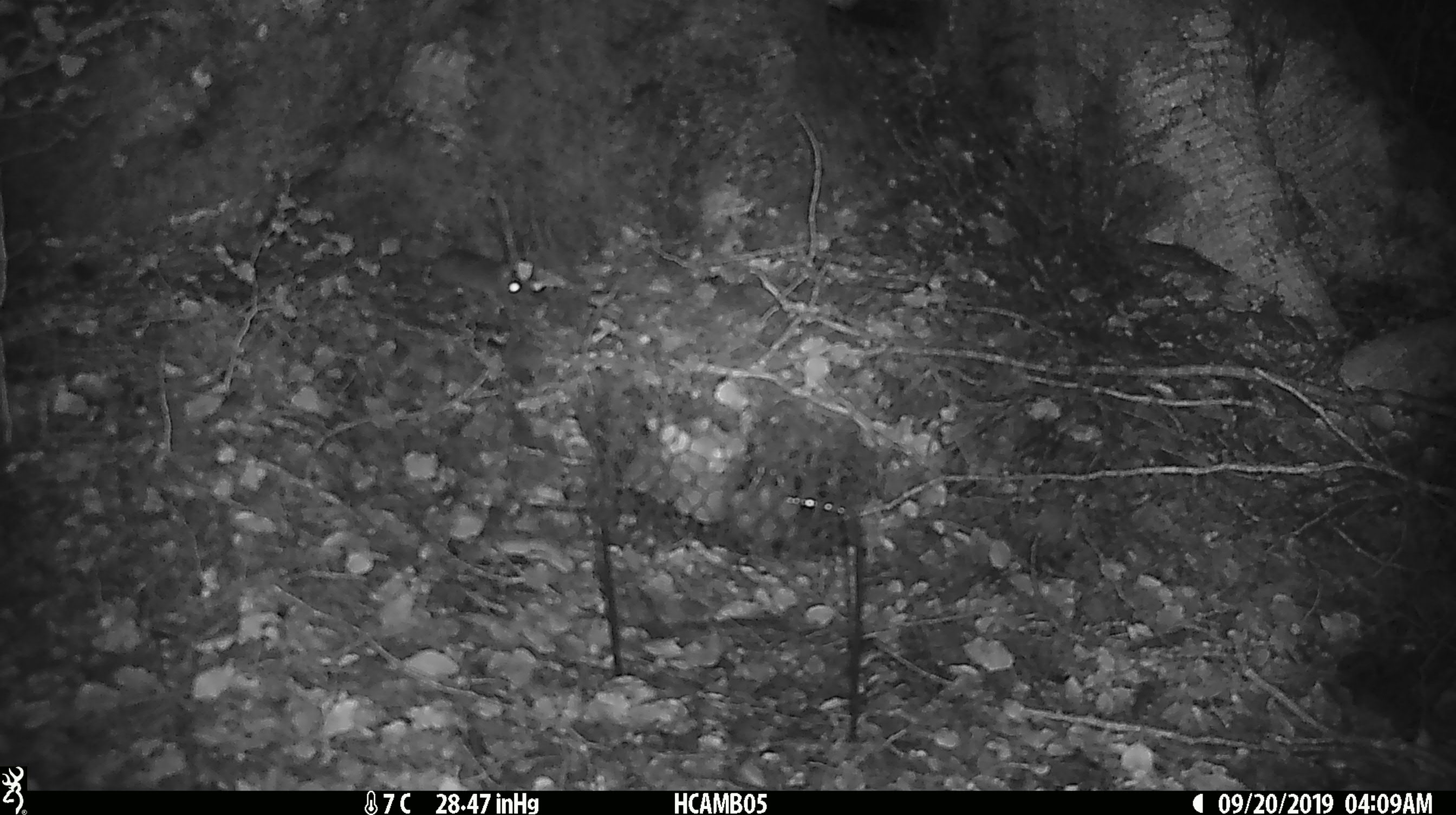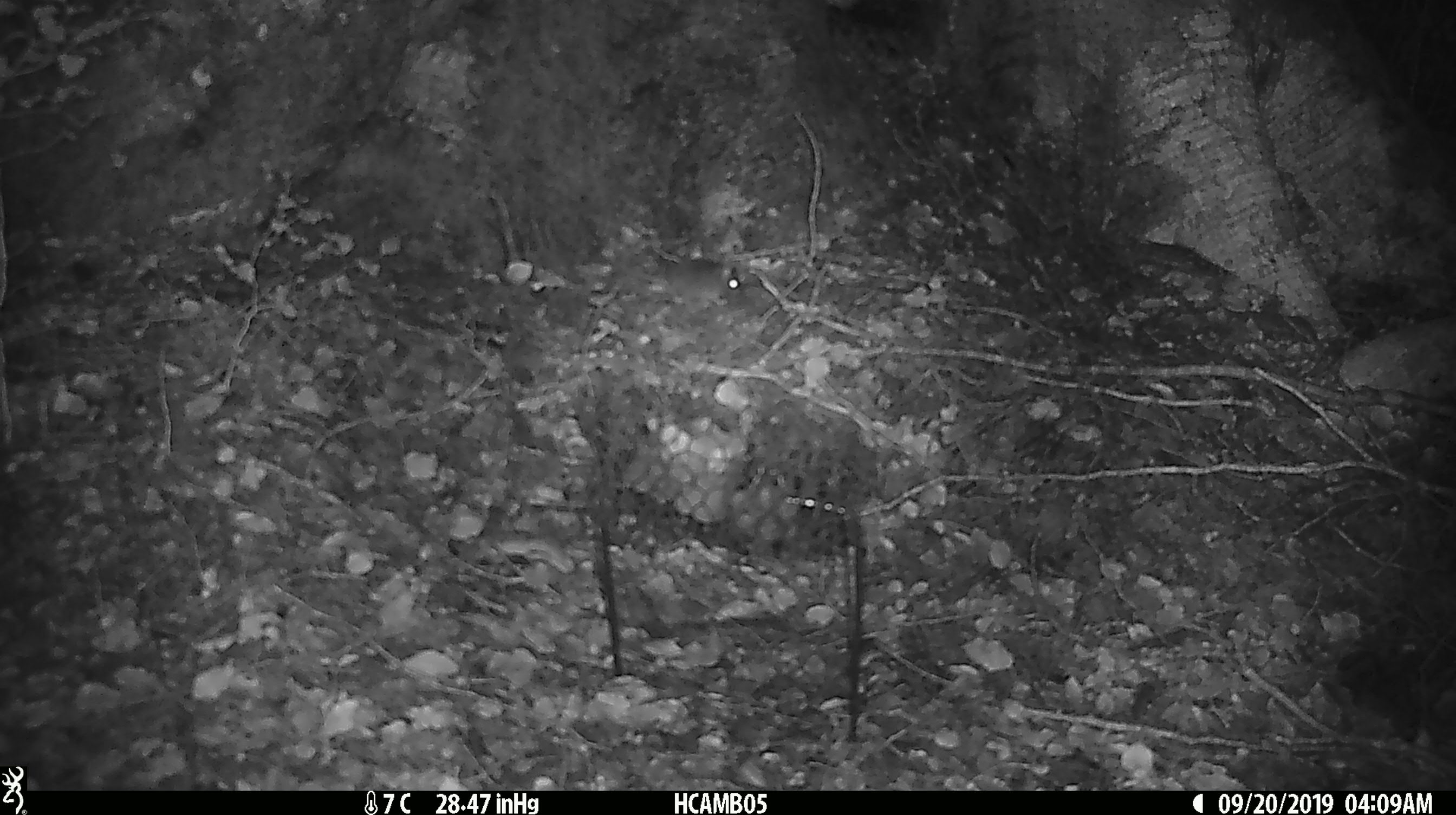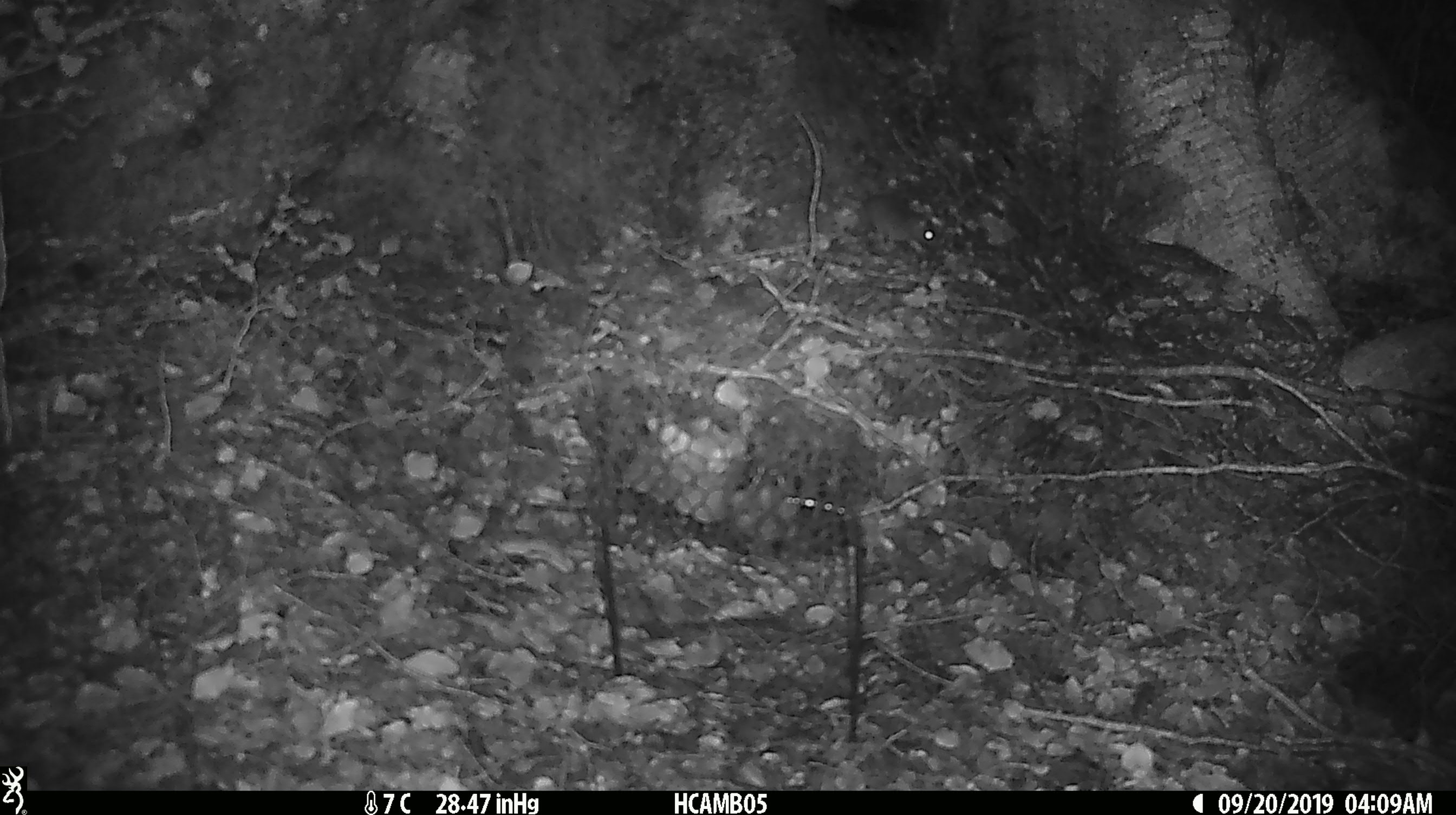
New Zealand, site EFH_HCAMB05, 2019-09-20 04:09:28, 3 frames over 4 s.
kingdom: Animalia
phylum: Chordata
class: Mammalia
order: Rodentia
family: Muridae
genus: Mus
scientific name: Mus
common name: mouse